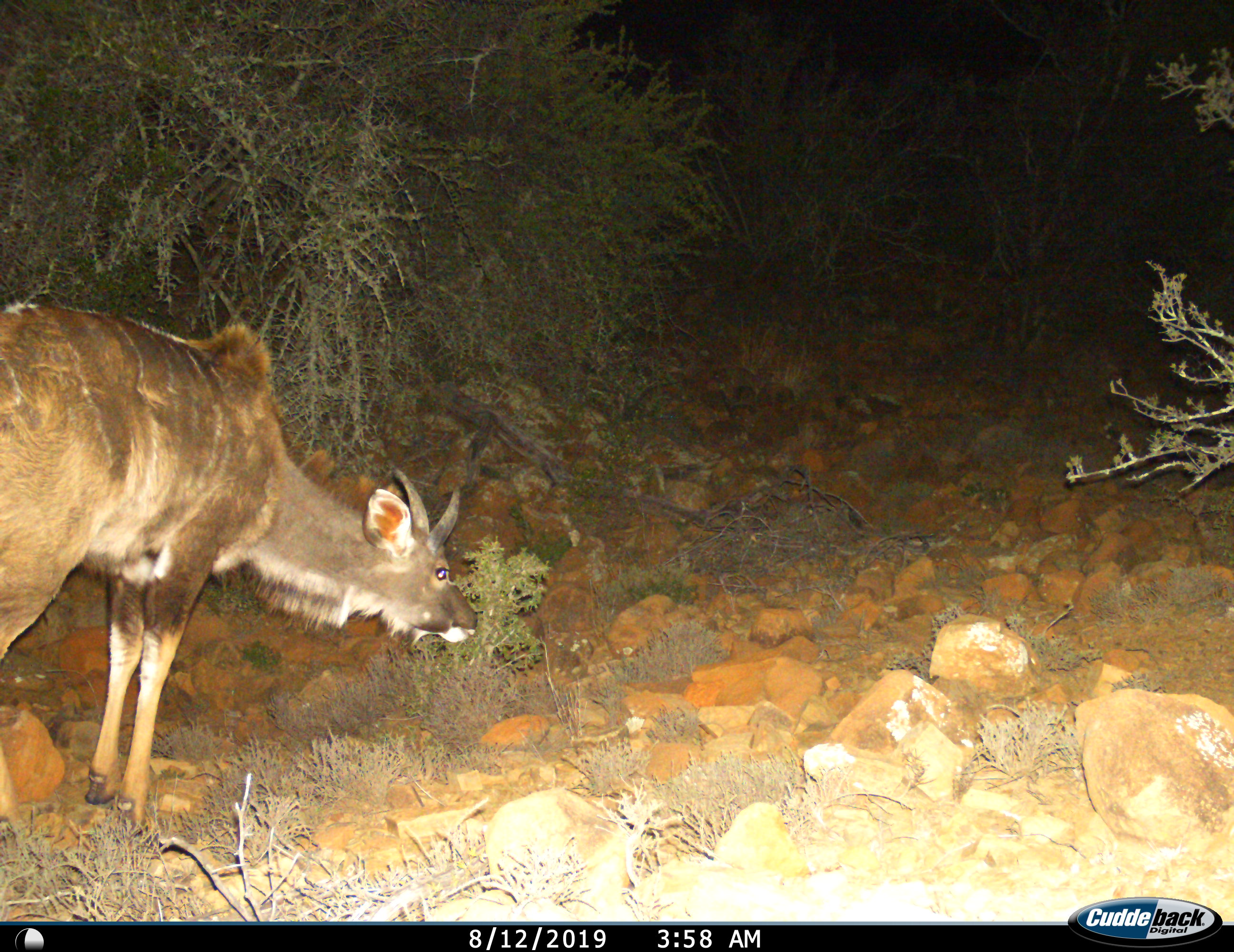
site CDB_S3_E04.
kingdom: Animalia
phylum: Chordata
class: Mammalia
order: Artiodactyla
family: Bovidae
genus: Tragelaphus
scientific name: Tragelaphus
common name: kudu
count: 1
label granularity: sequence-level